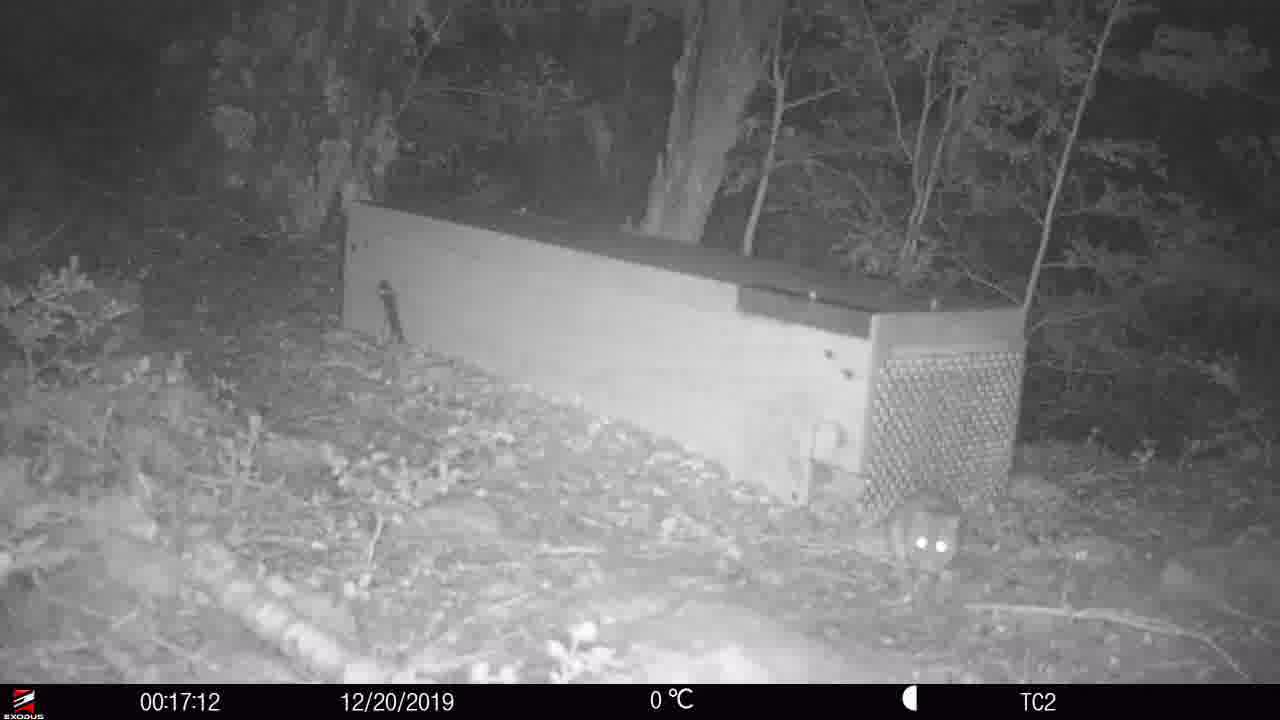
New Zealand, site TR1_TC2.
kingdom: Animalia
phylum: Chordata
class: Mammalia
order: Rodentia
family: Muridae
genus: Rattus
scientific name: Rattus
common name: rat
Rat (Rattus).